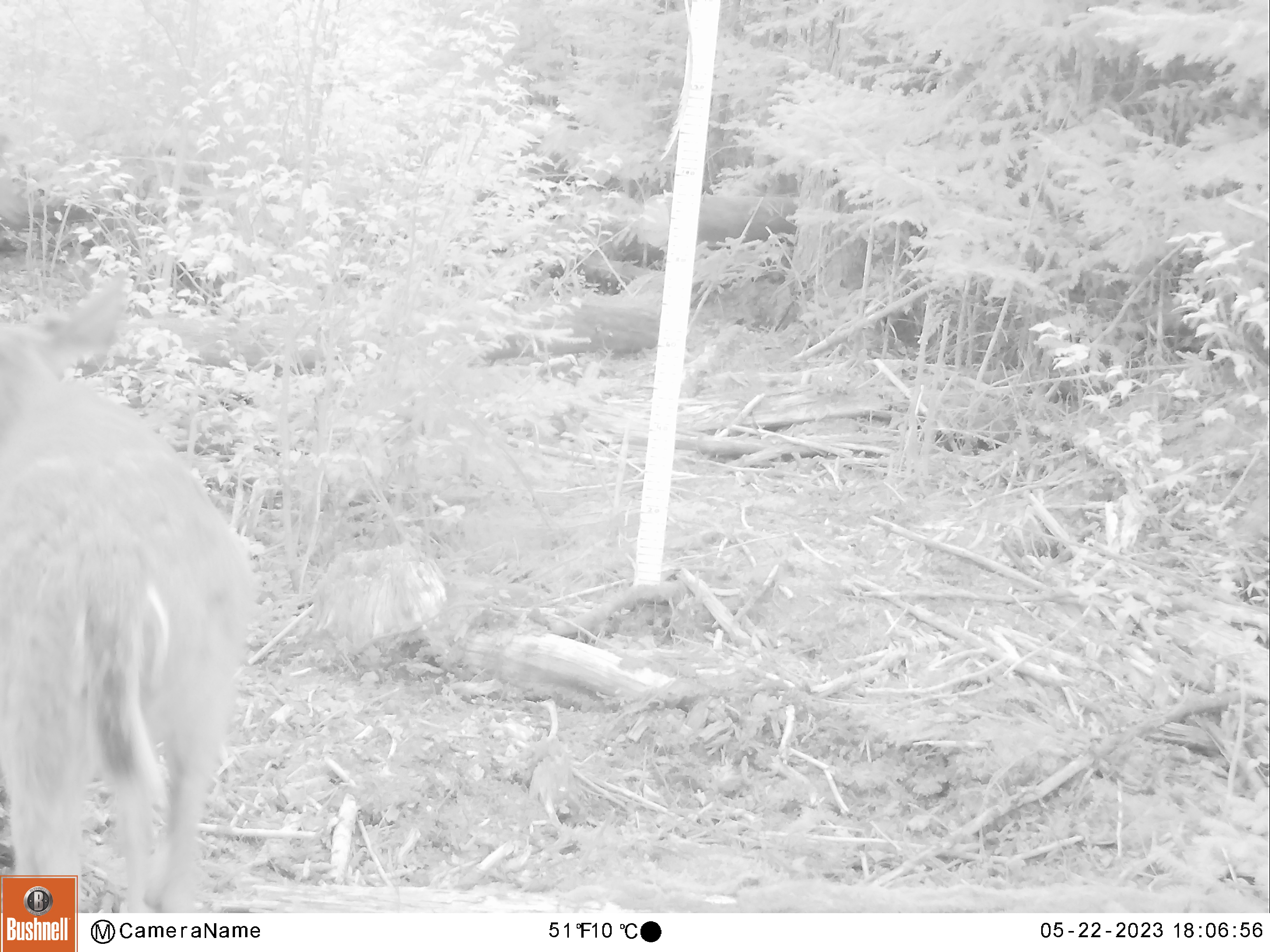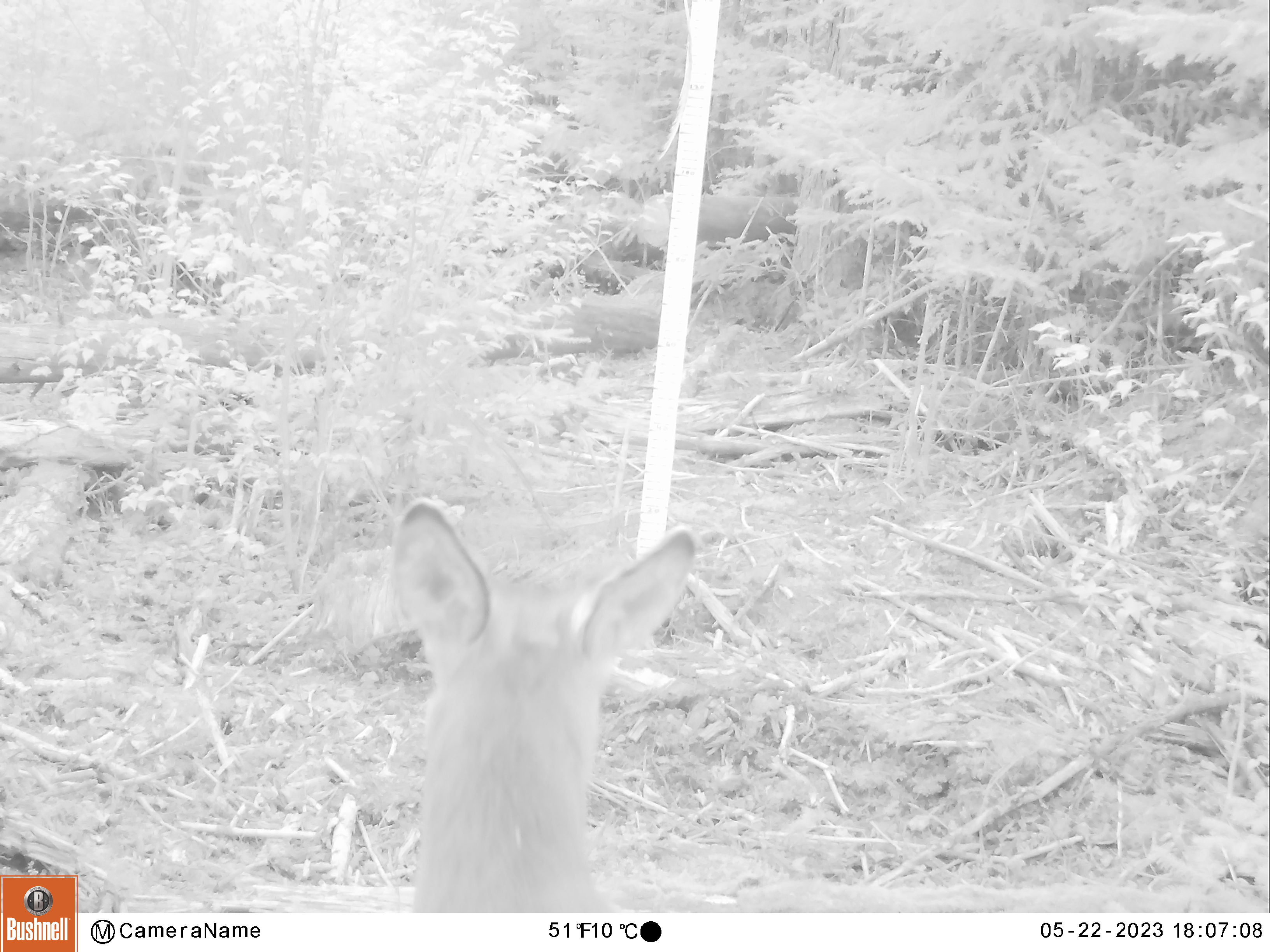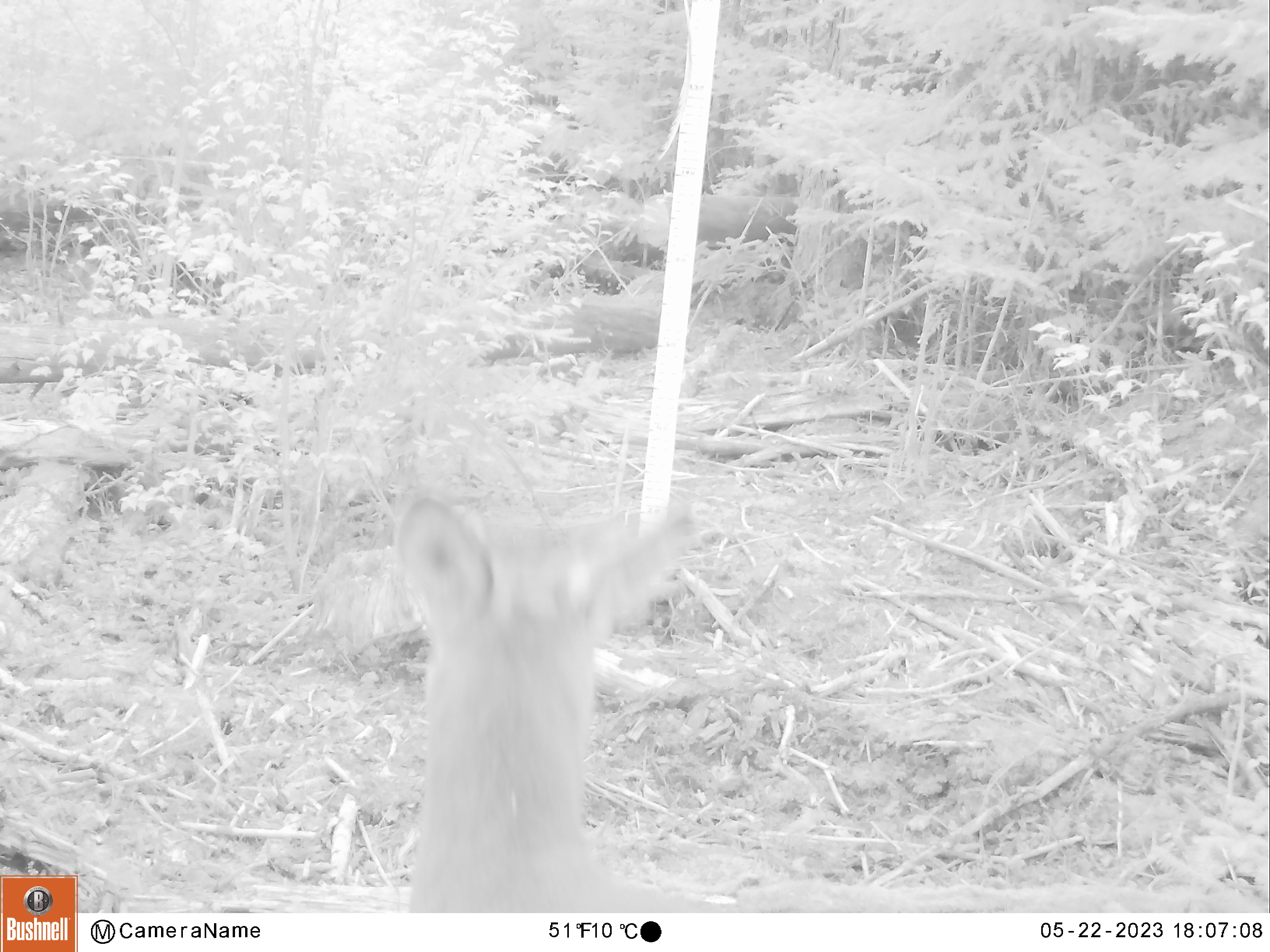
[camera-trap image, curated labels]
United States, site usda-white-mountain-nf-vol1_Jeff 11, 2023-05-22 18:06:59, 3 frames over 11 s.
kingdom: Animalia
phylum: Chordata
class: Mammalia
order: Artiodactyla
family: Cervidae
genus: Odocoileus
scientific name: Odocoileus virginianus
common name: white-tailed deer